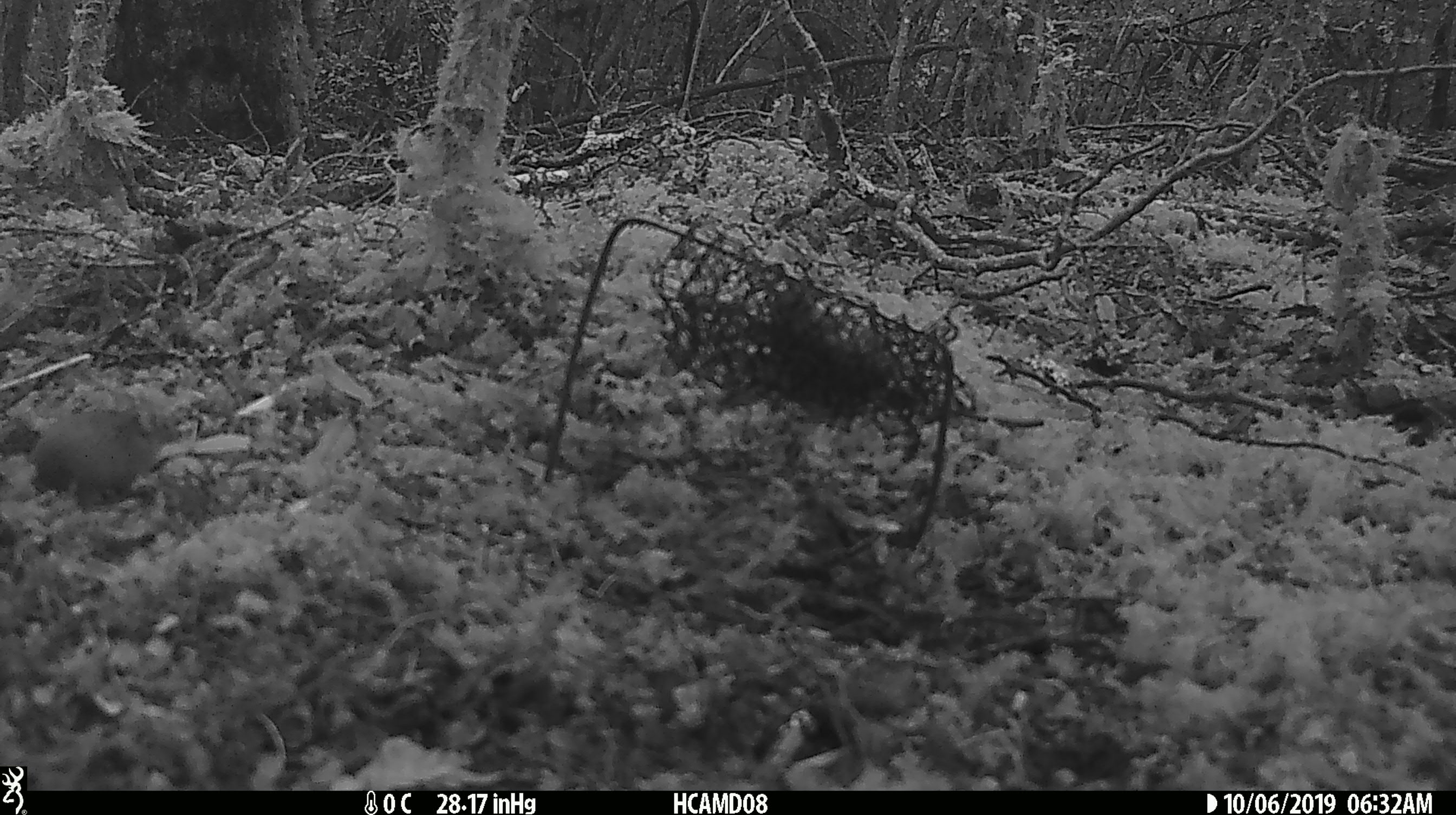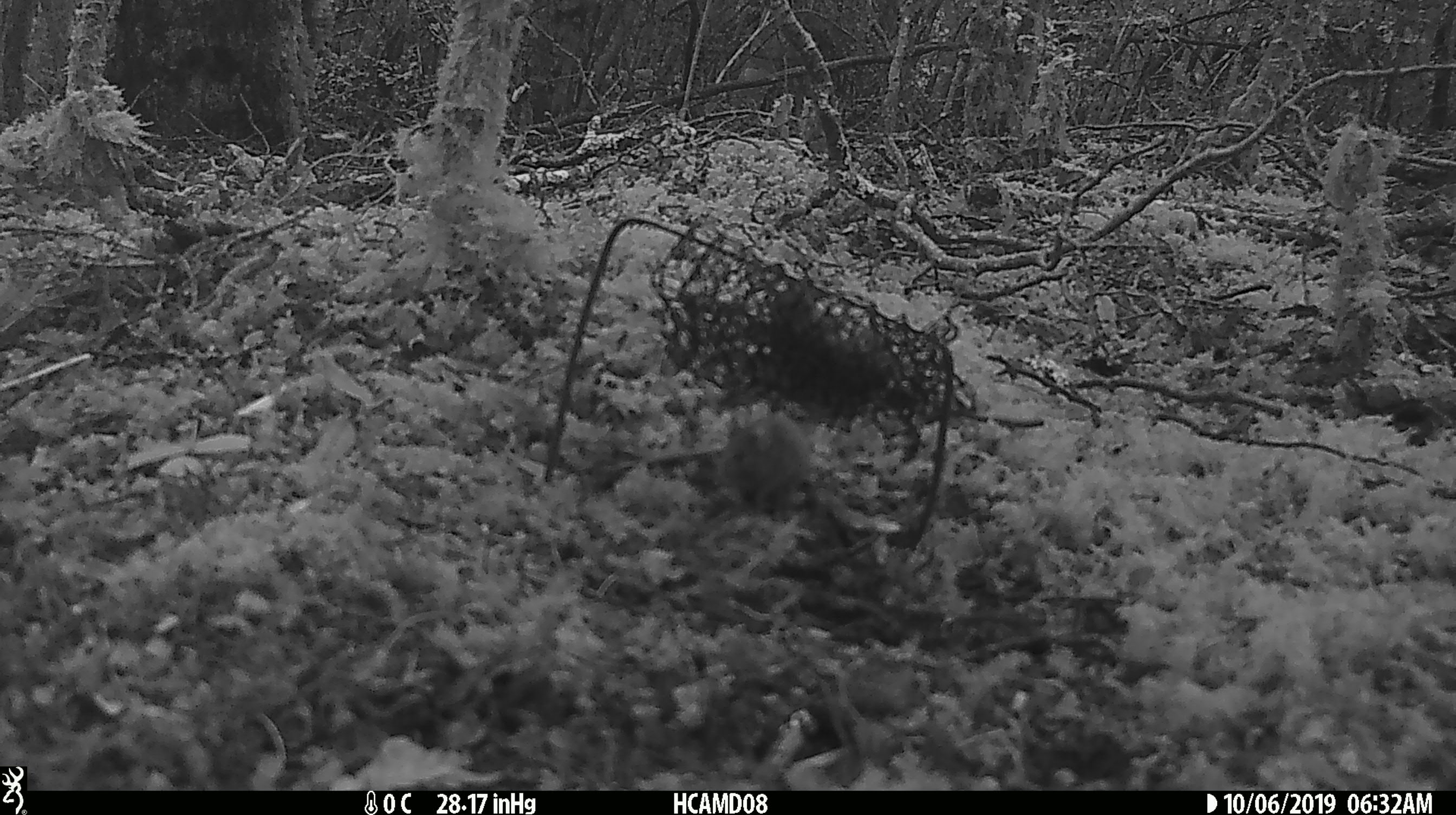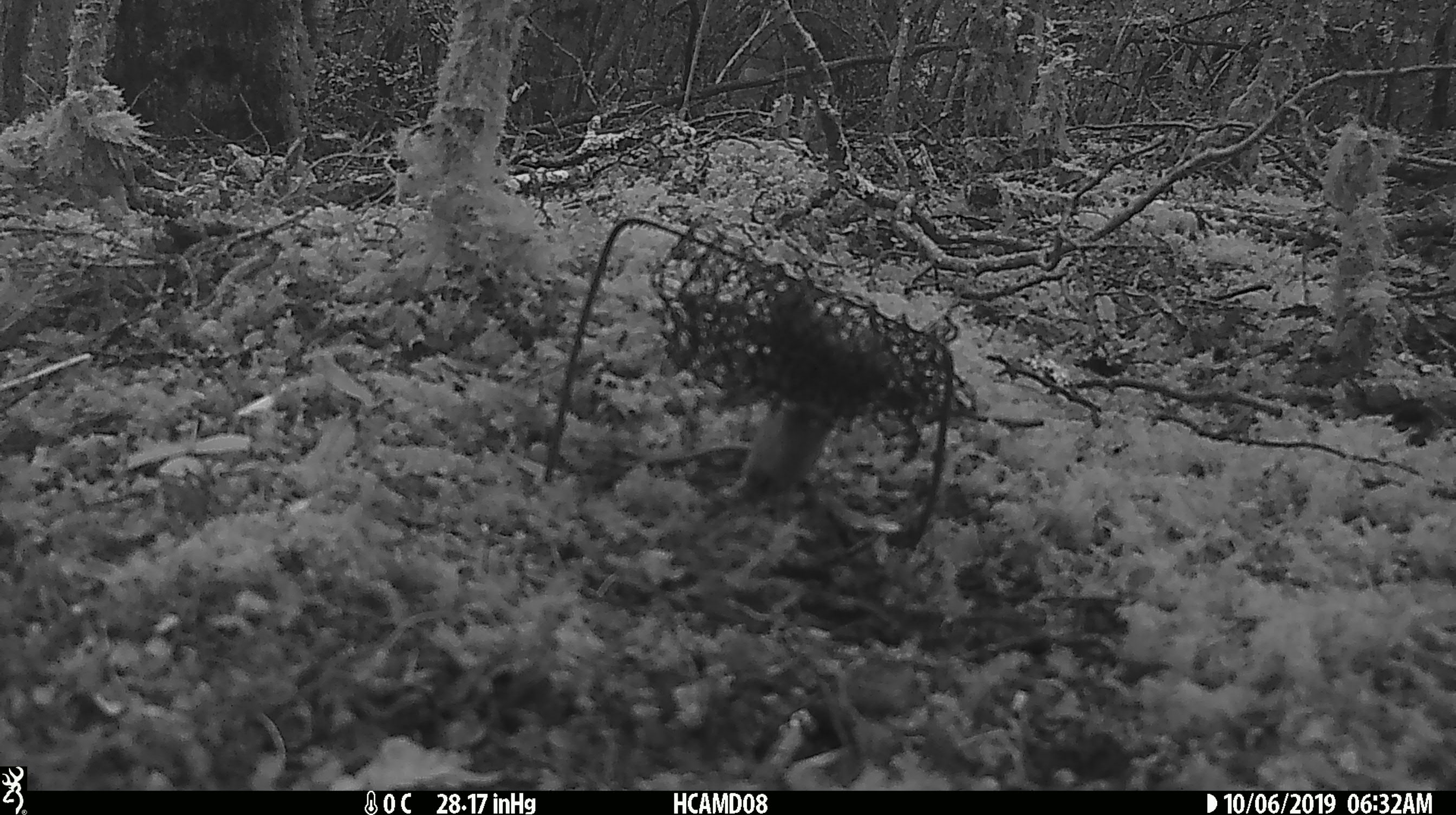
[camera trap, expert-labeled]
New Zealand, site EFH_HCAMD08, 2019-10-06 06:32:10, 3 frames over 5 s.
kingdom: Animalia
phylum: Chordata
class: Mammalia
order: Rodentia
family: Muridae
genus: Mus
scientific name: Mus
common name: mouse